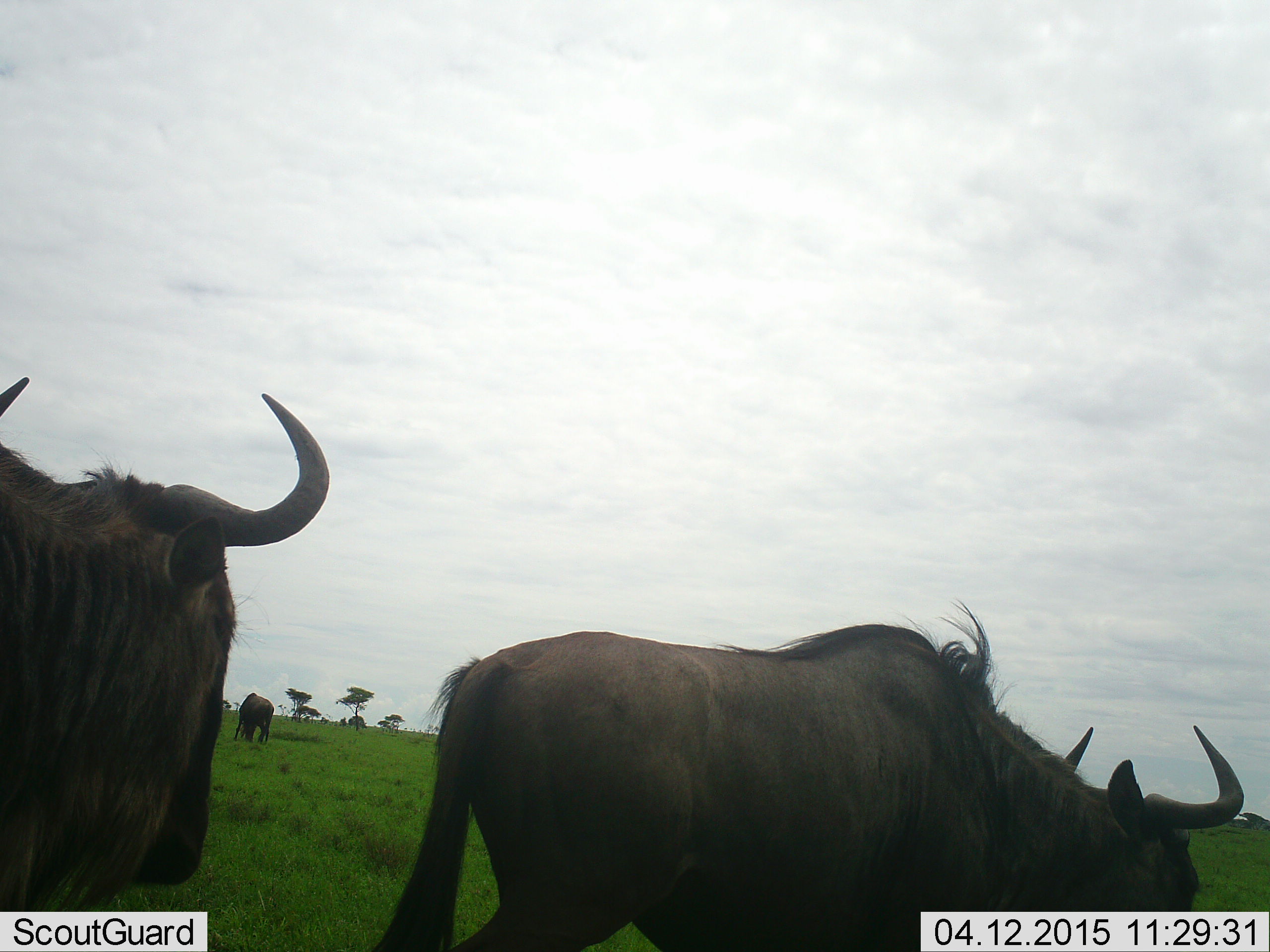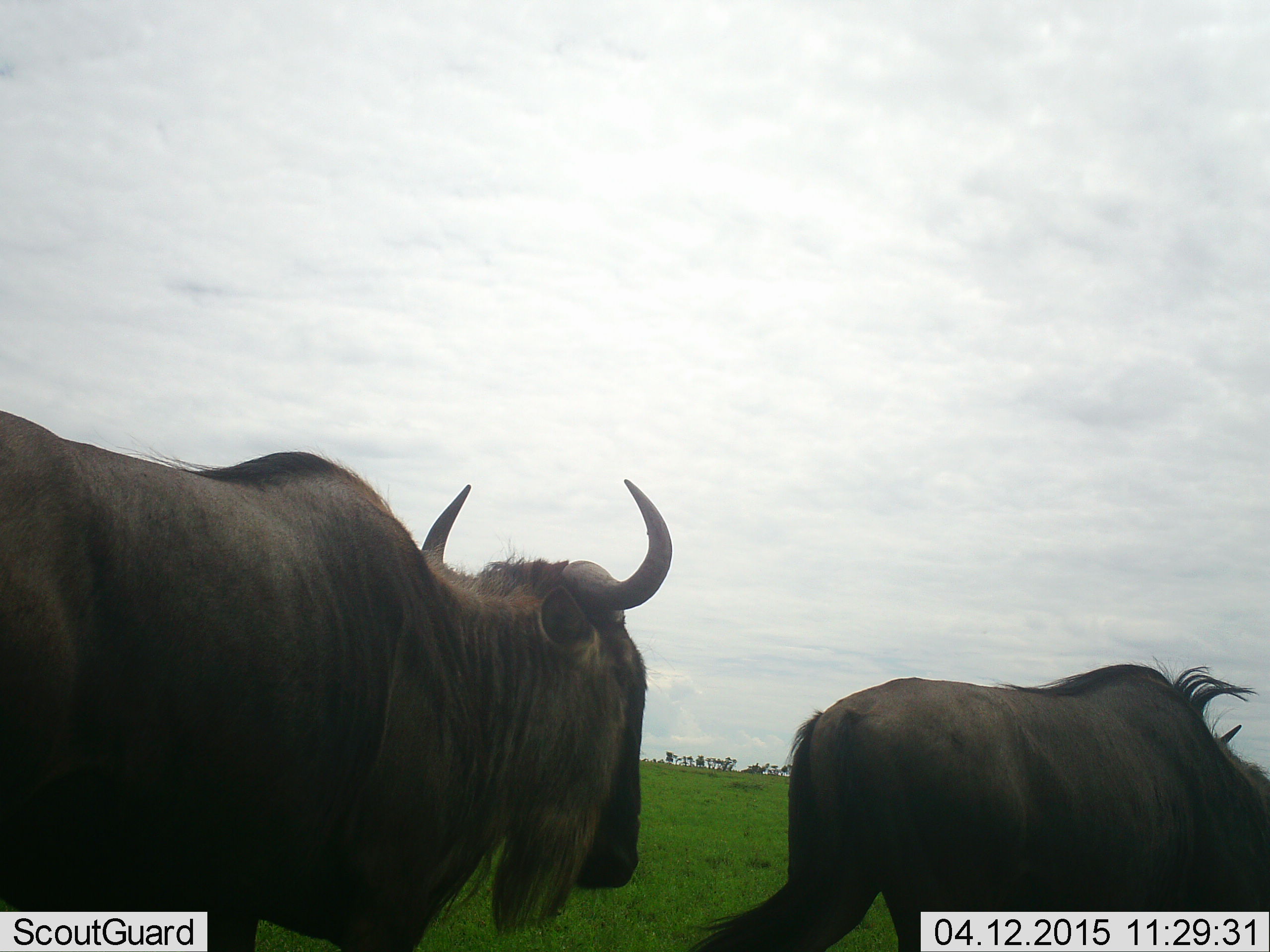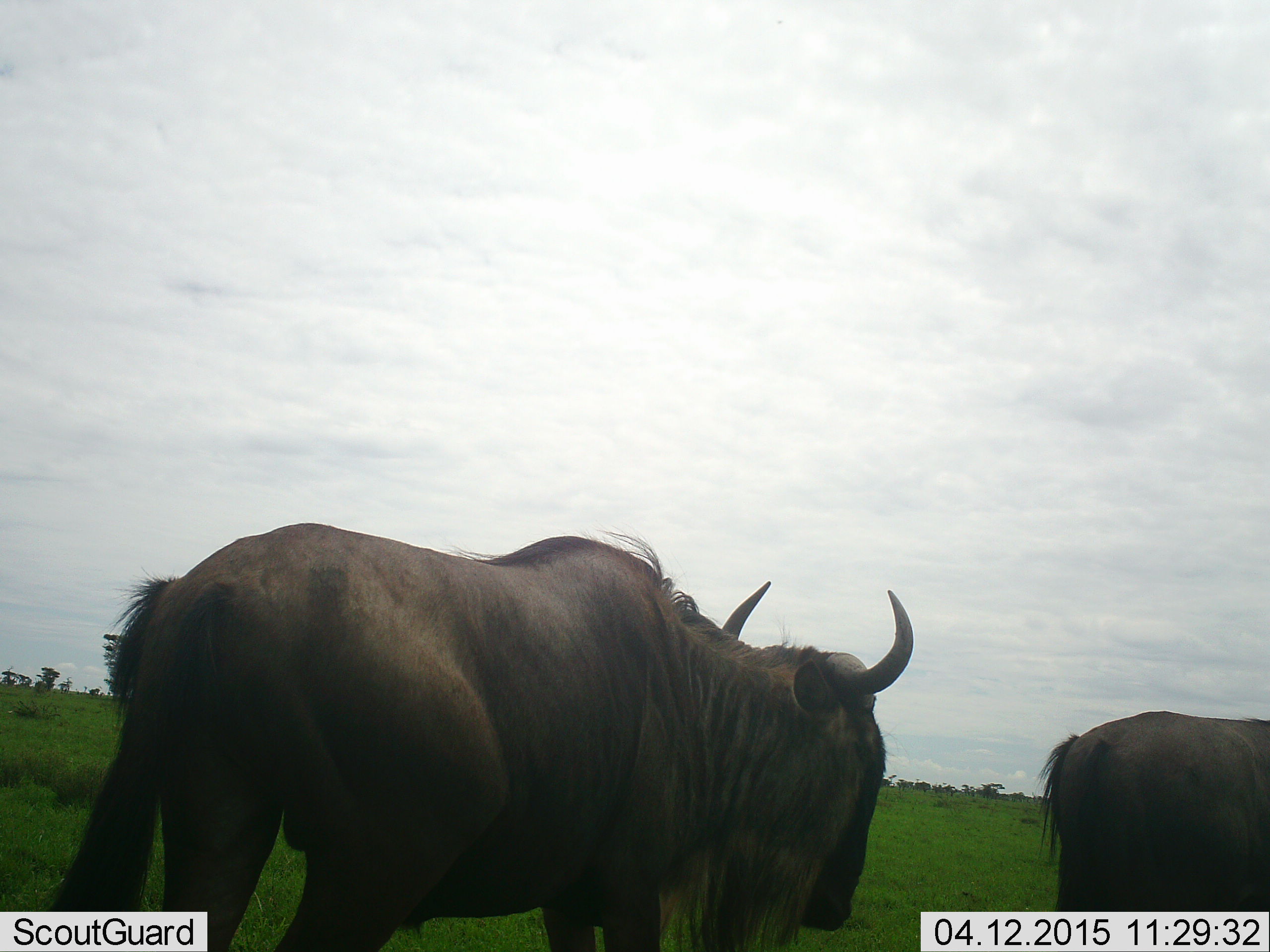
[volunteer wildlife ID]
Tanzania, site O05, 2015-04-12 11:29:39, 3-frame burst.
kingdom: Animalia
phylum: Chordata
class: Mammalia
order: Artiodactyla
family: Bovidae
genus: Connochaetes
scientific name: Connochaetes taurinus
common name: blue wildebeest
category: wildebeest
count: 3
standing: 20%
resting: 10%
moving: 100%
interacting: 0%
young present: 0%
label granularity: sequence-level